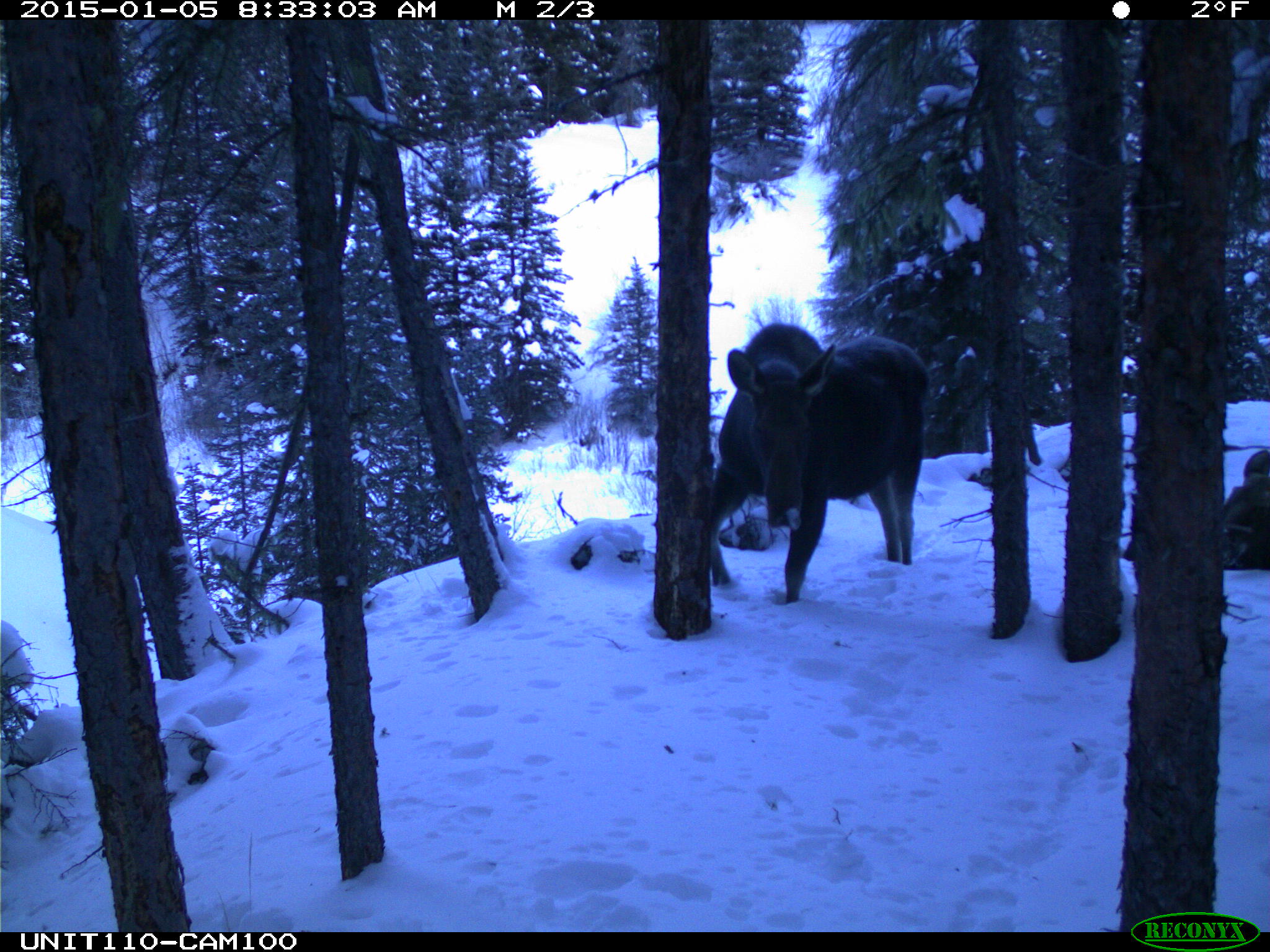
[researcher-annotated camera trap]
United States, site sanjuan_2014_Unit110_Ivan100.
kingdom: Animalia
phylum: Chordata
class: Mammalia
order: Artiodactyla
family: Cervidae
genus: Alces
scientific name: Alces alces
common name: moose